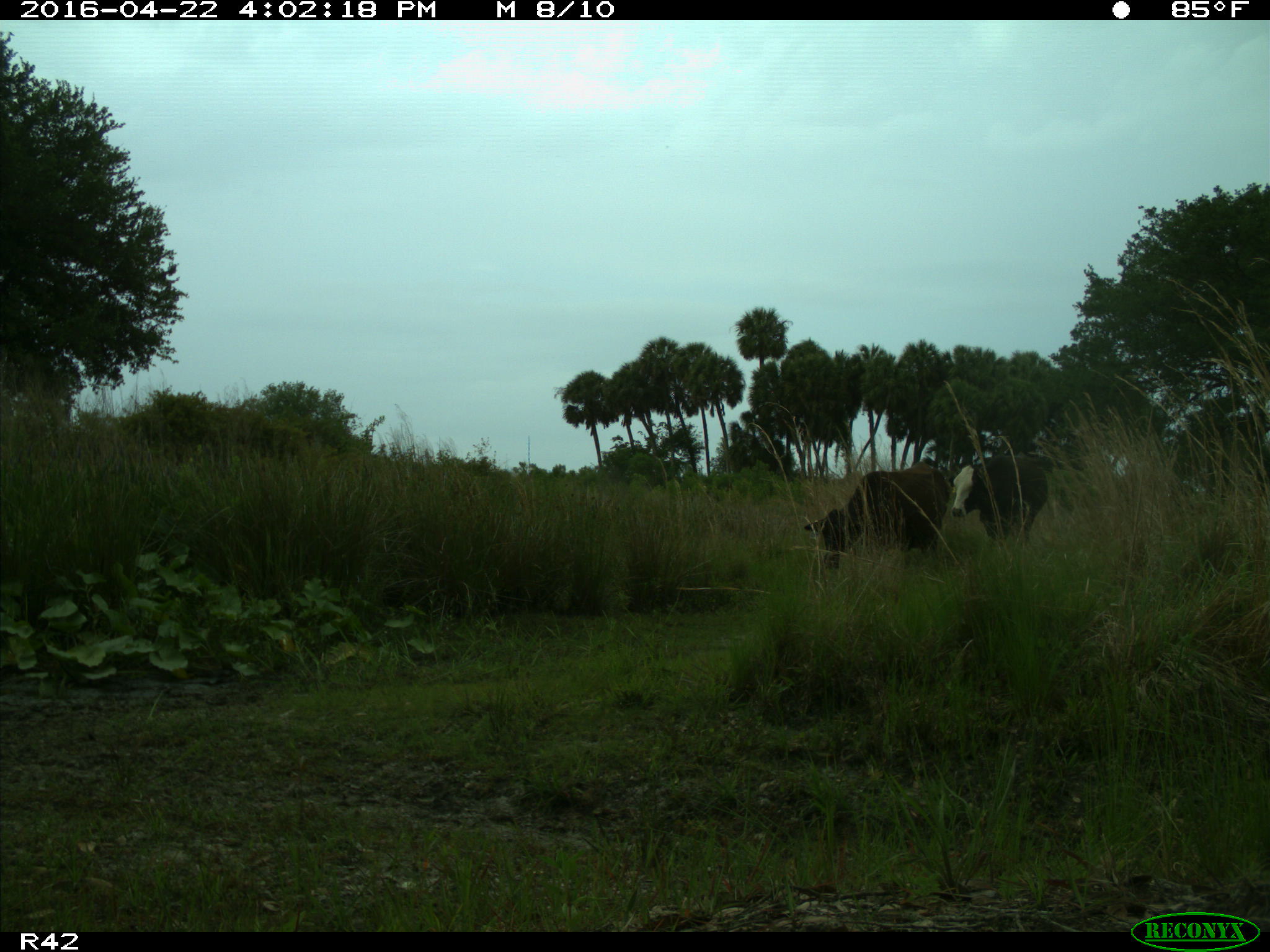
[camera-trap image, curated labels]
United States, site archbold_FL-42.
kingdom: Animalia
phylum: Chordata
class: Mammalia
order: Artiodactyla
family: Bovidae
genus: Bos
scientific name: Bos taurus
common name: domestic cow